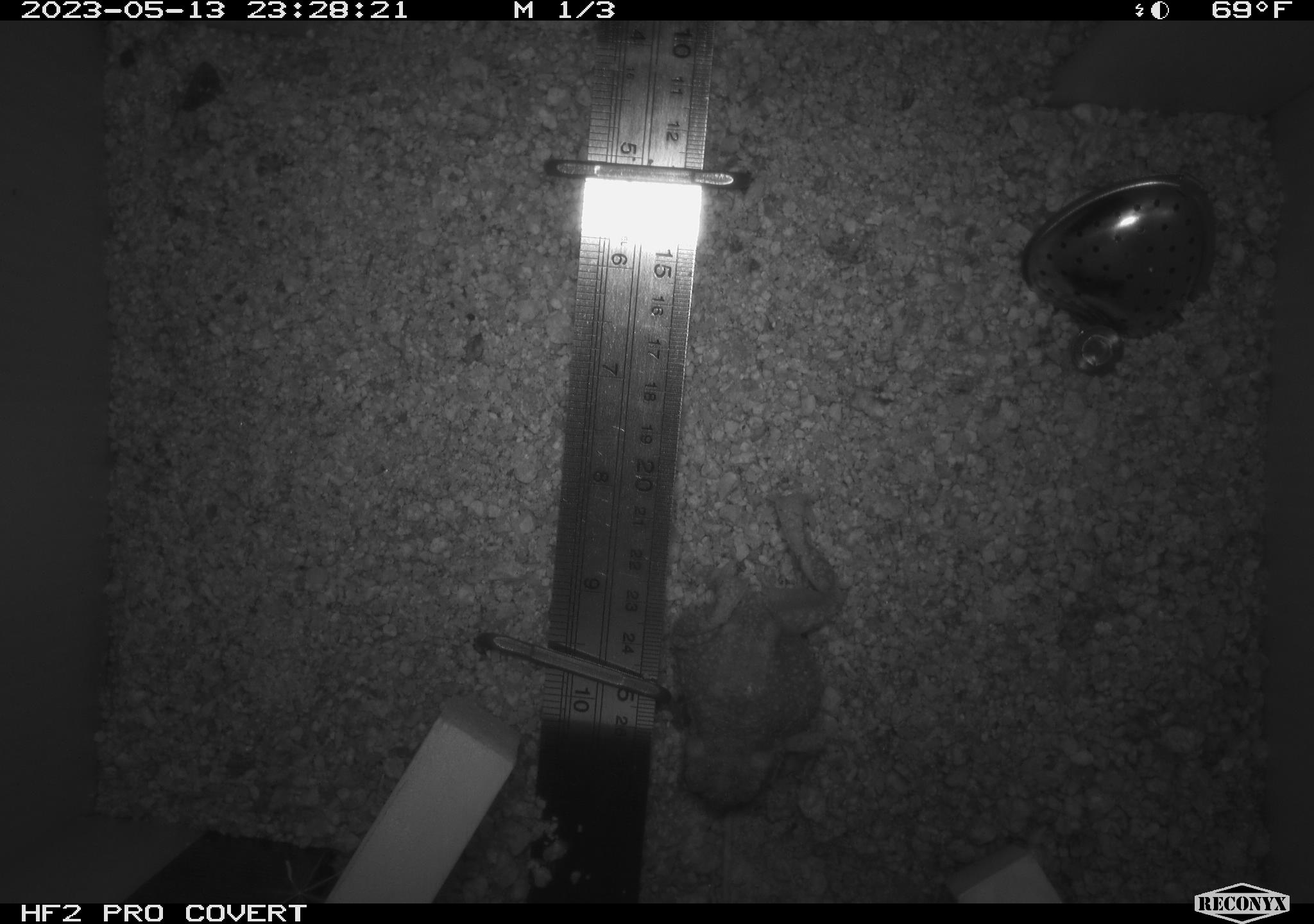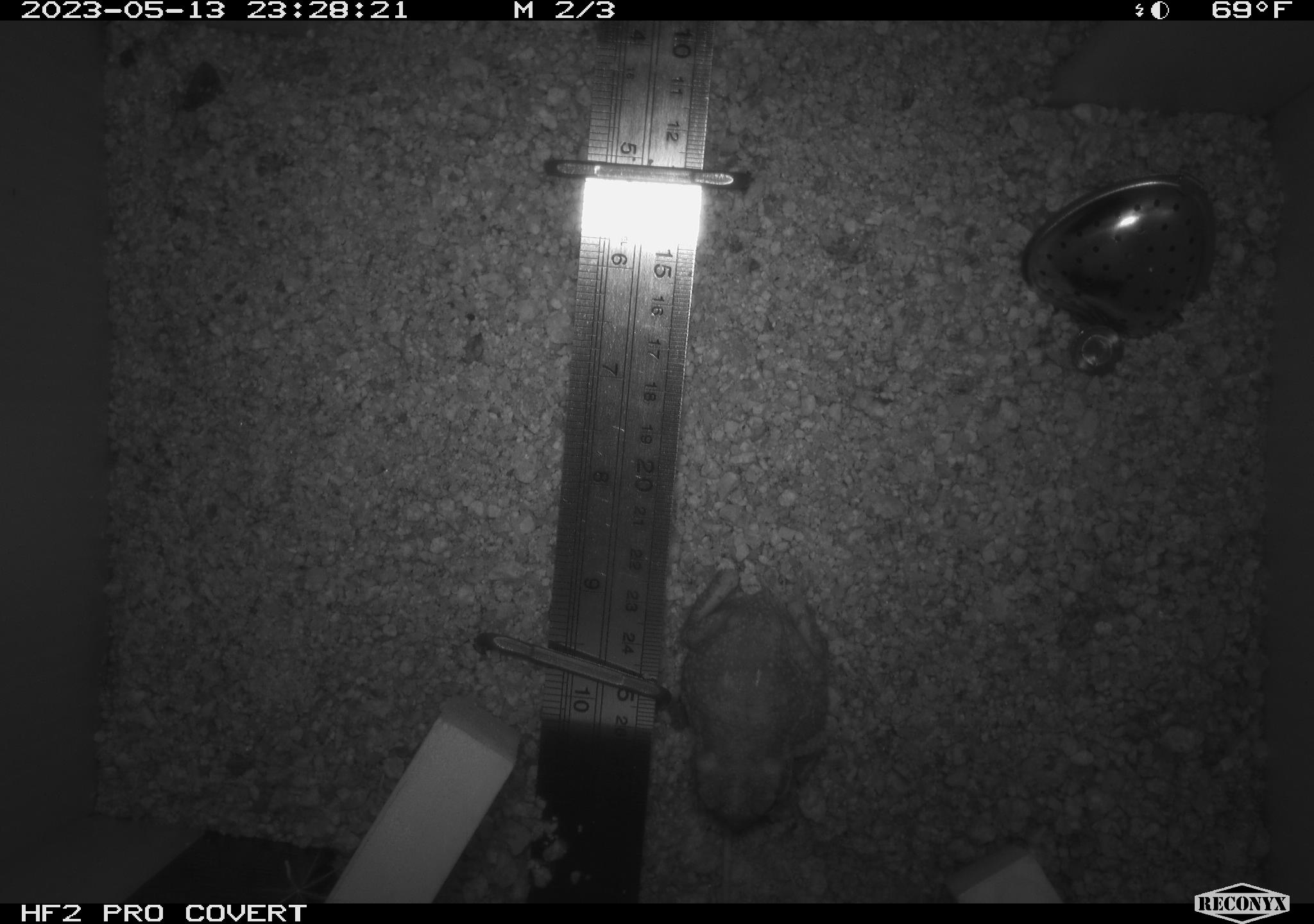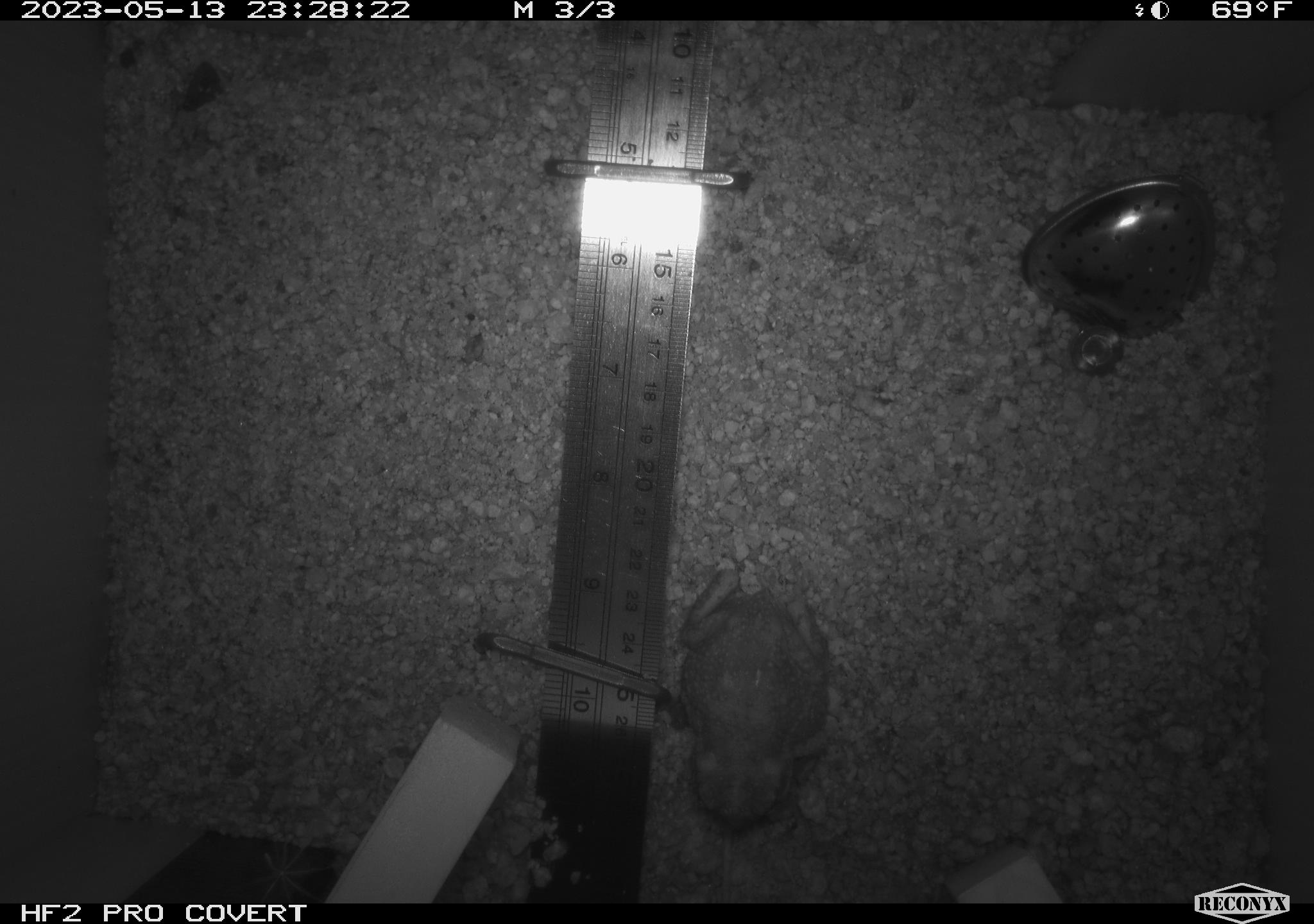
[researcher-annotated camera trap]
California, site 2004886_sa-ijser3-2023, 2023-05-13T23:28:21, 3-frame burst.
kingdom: Animalia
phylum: Chordata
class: Amphibia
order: Anura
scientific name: Anura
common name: frogs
Frogs (Anura).